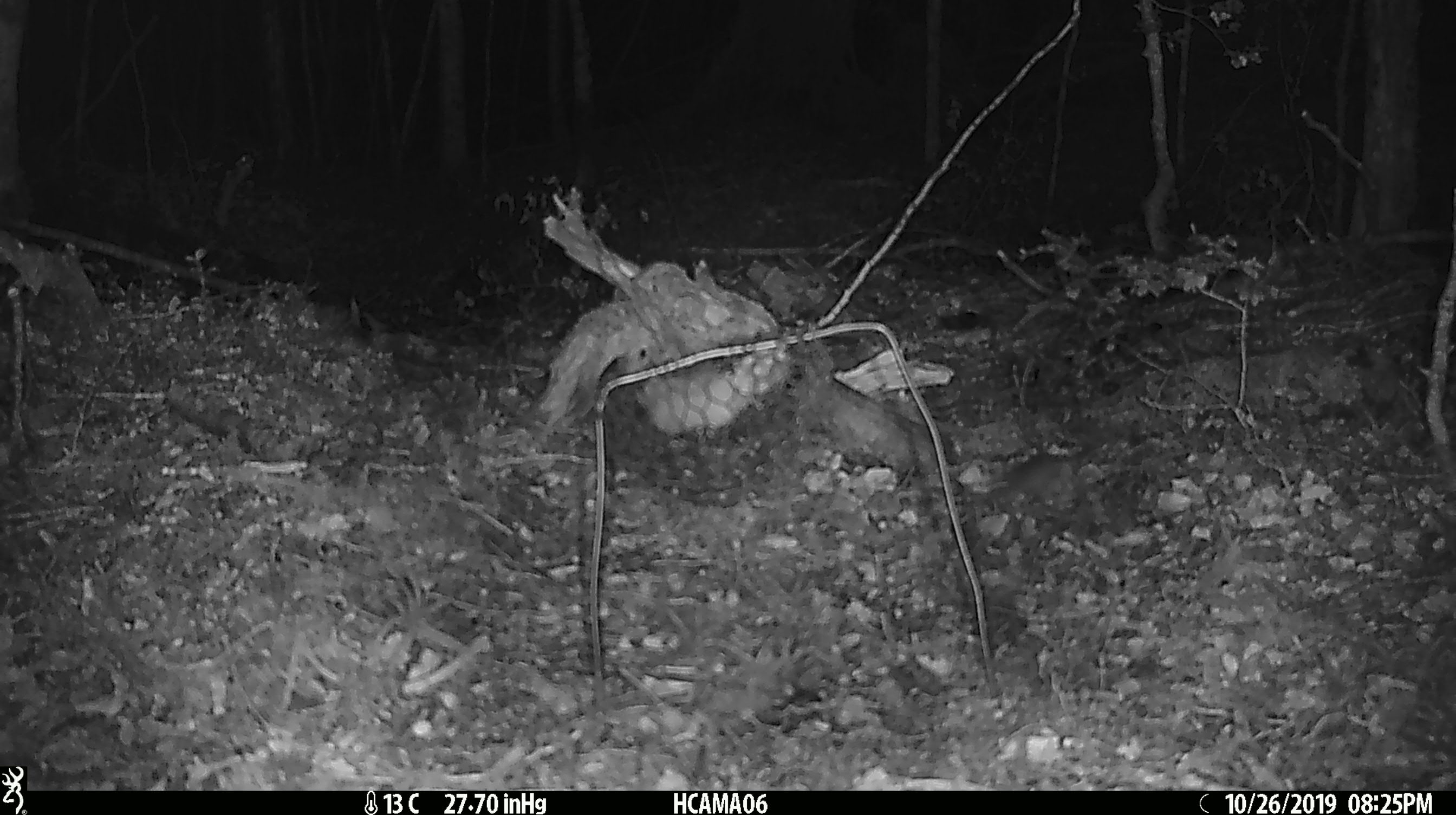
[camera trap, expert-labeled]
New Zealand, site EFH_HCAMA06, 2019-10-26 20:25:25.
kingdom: Animalia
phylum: Chordata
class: Mammalia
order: Rodentia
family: Muridae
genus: Mus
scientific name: Mus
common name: mouse